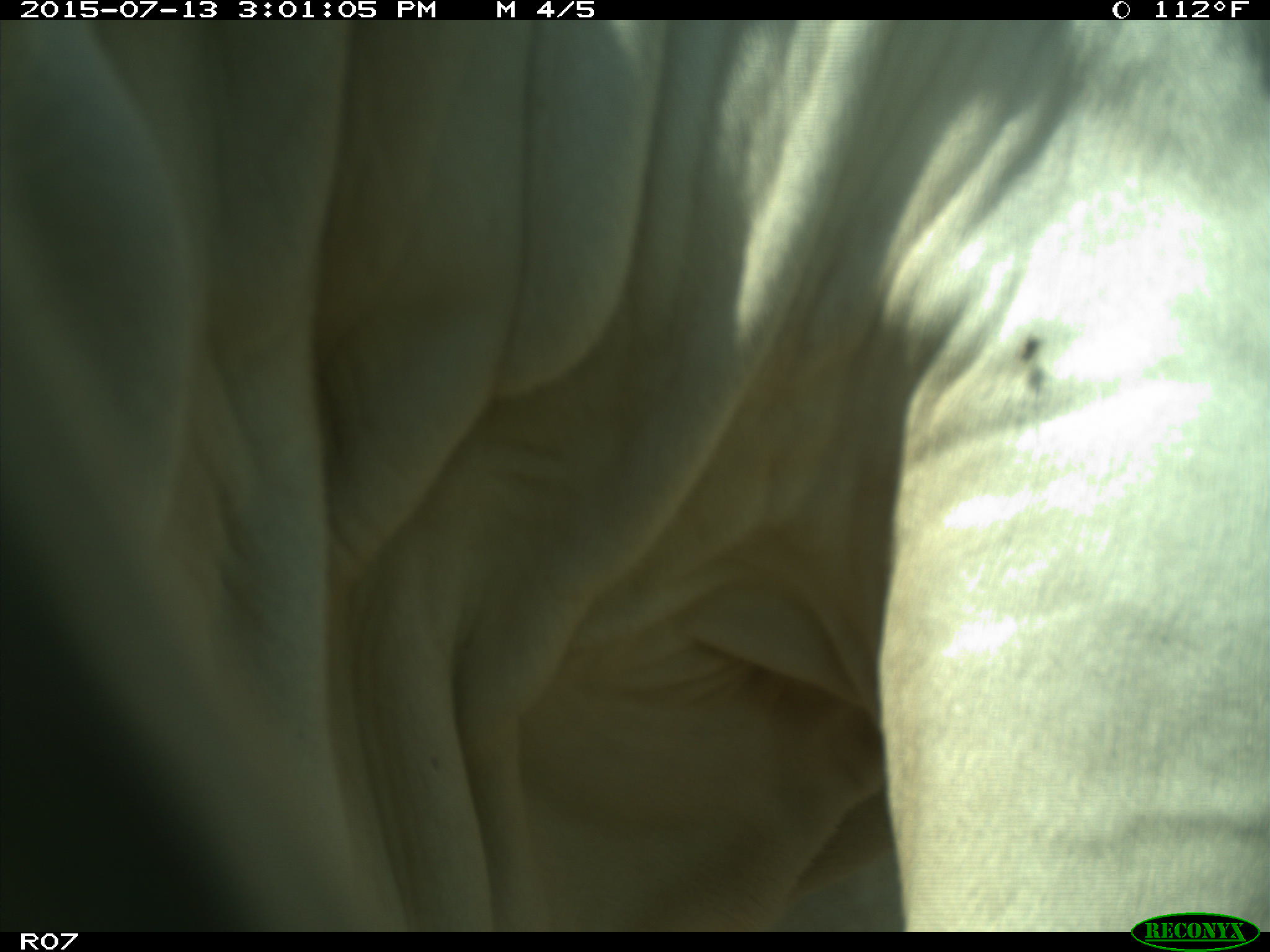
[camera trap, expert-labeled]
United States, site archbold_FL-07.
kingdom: Animalia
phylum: Chordata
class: Mammalia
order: Artiodactyla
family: Bovidae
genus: Bos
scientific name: Bos taurus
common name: domestic cow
Bos taurus (domestic cow).